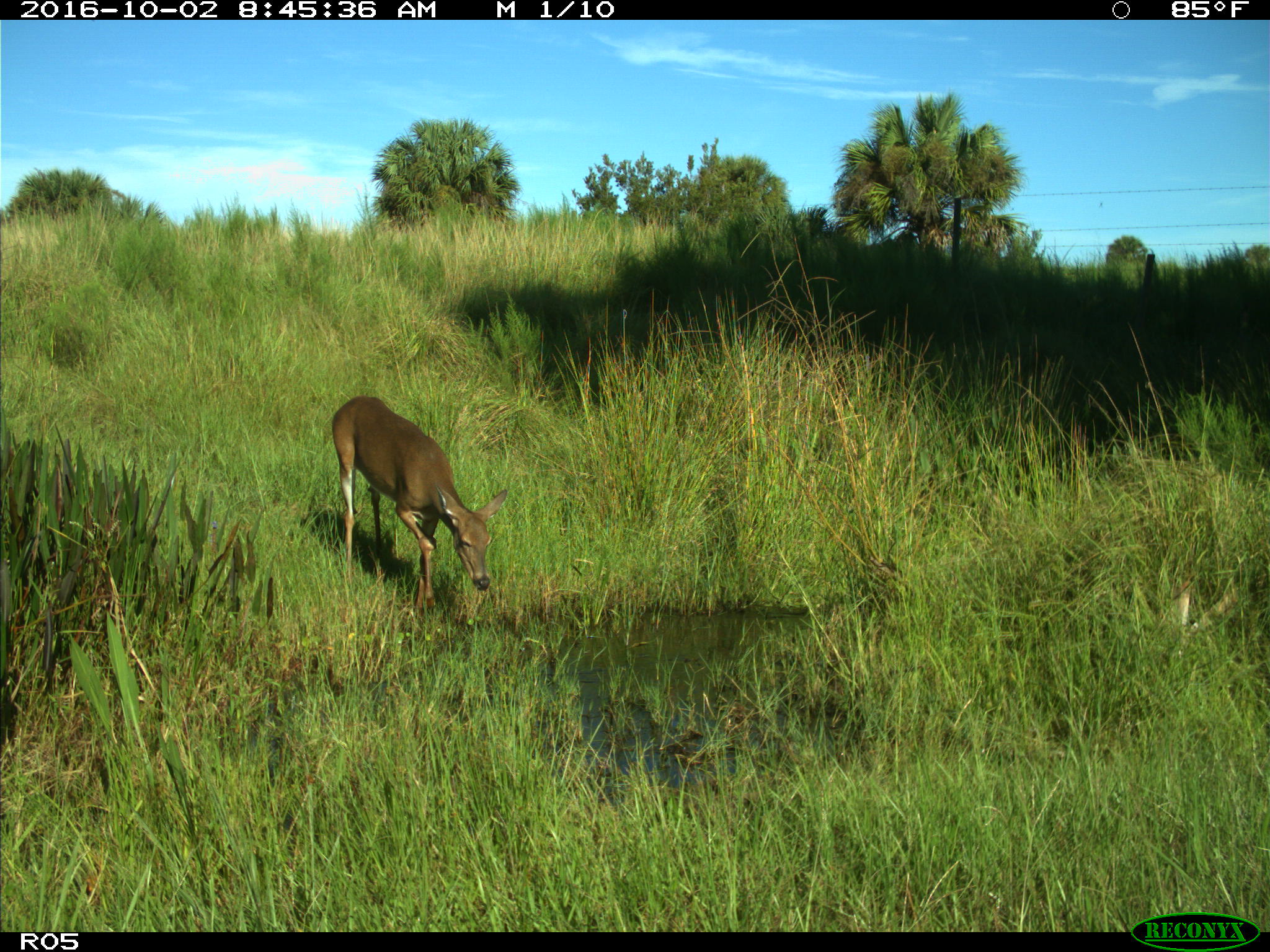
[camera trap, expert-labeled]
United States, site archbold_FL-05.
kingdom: Animalia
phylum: Chordata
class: Mammalia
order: Artiodactyla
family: Cervidae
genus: Odocoileus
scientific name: Odocoileus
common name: deer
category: unidentified deer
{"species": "unidentified deer (deer) (Odocoileus)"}